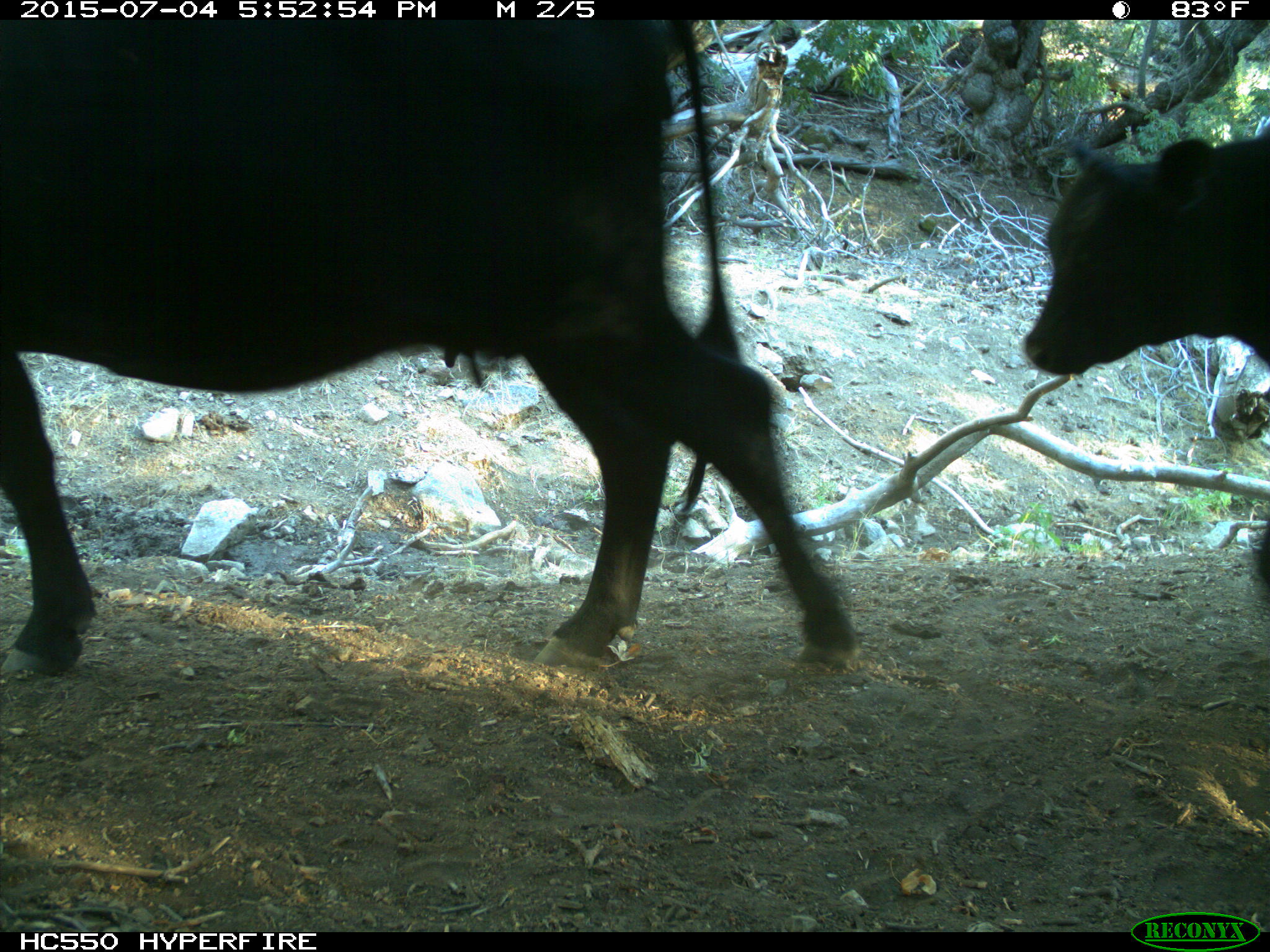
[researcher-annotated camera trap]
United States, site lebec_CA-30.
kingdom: Animalia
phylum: Chordata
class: Mammalia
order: Artiodactyla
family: Bovidae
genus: Bos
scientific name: Bos taurus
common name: domestic cow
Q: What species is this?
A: Bos taurus (domestic cow).